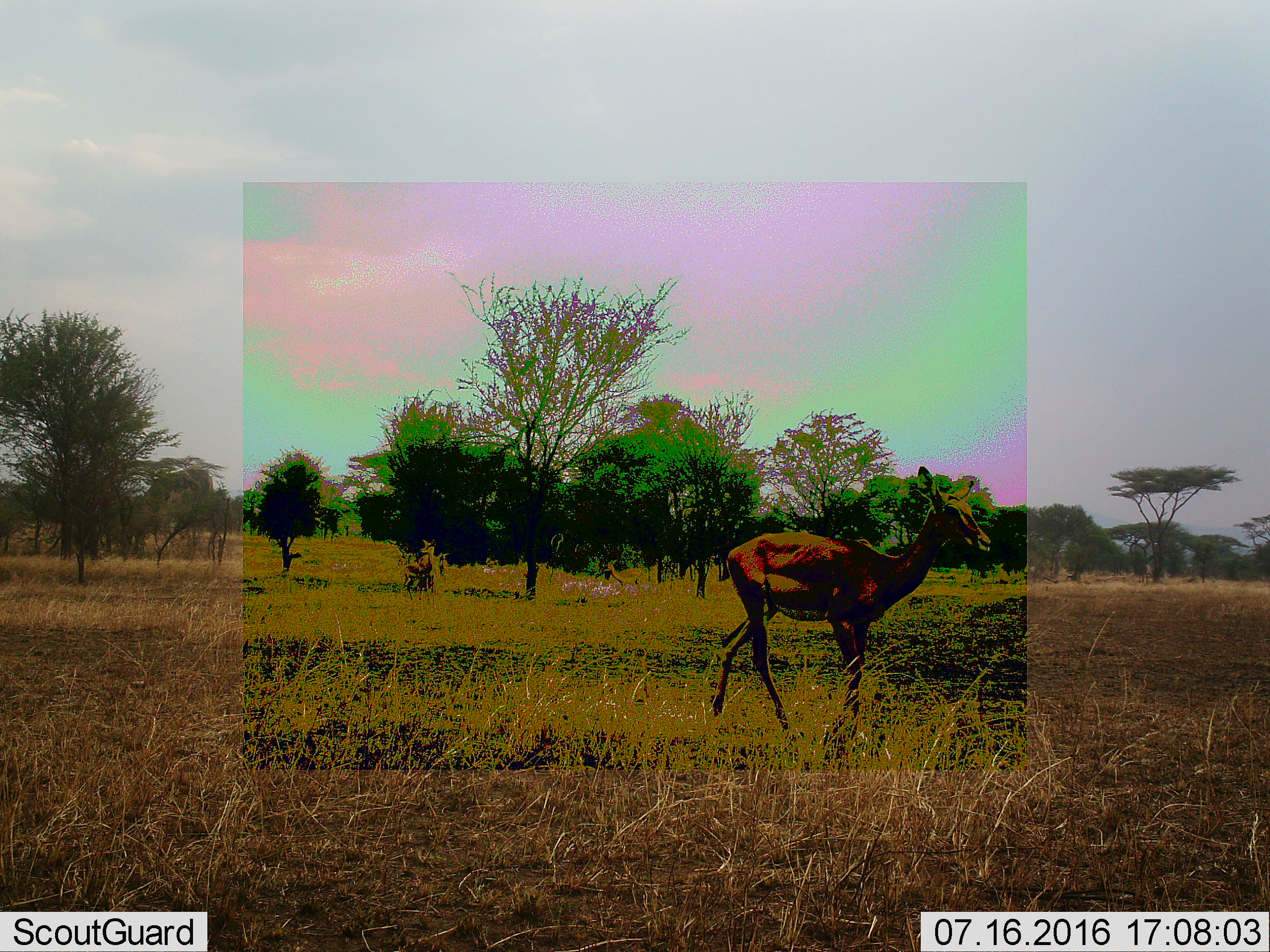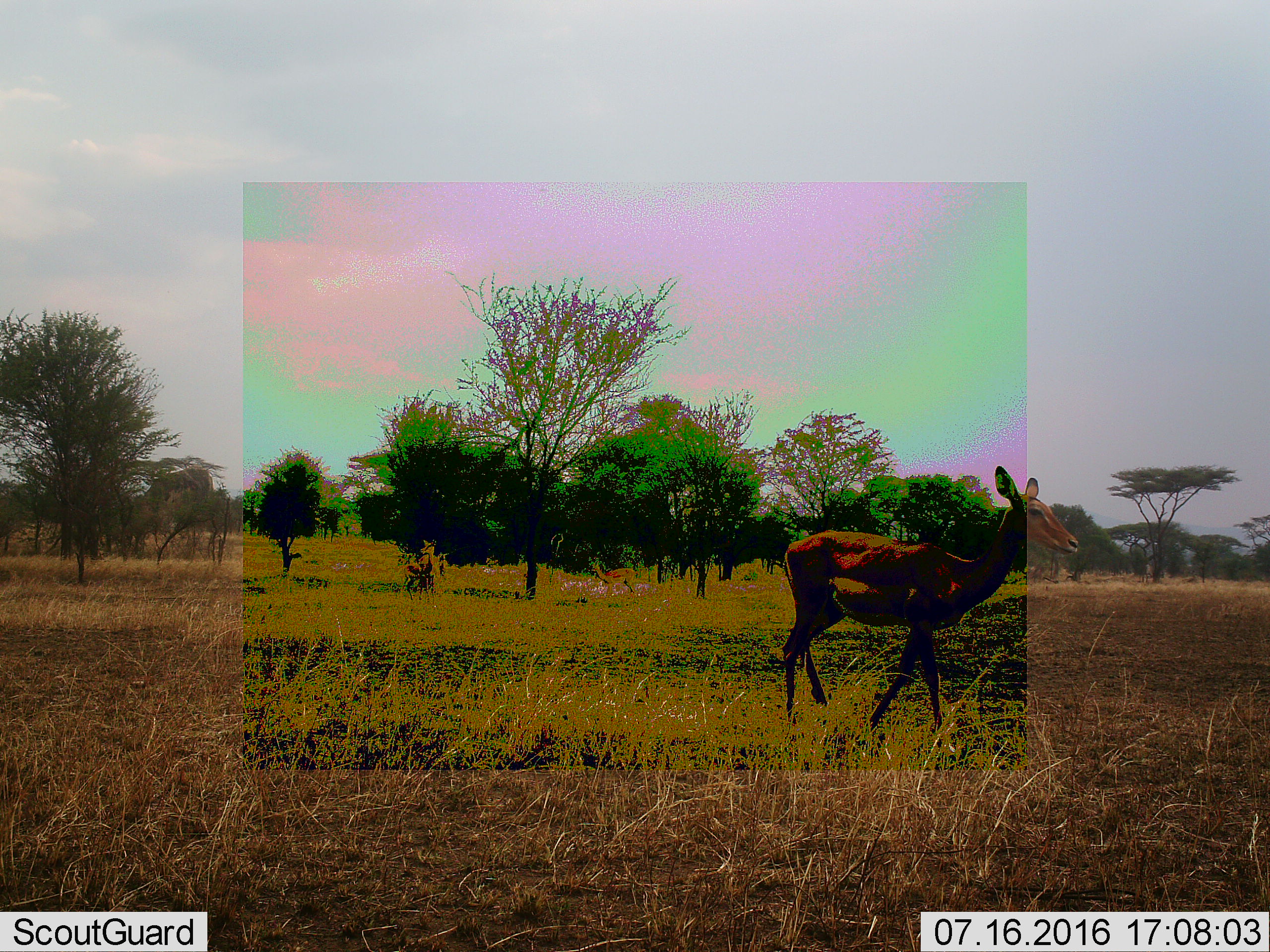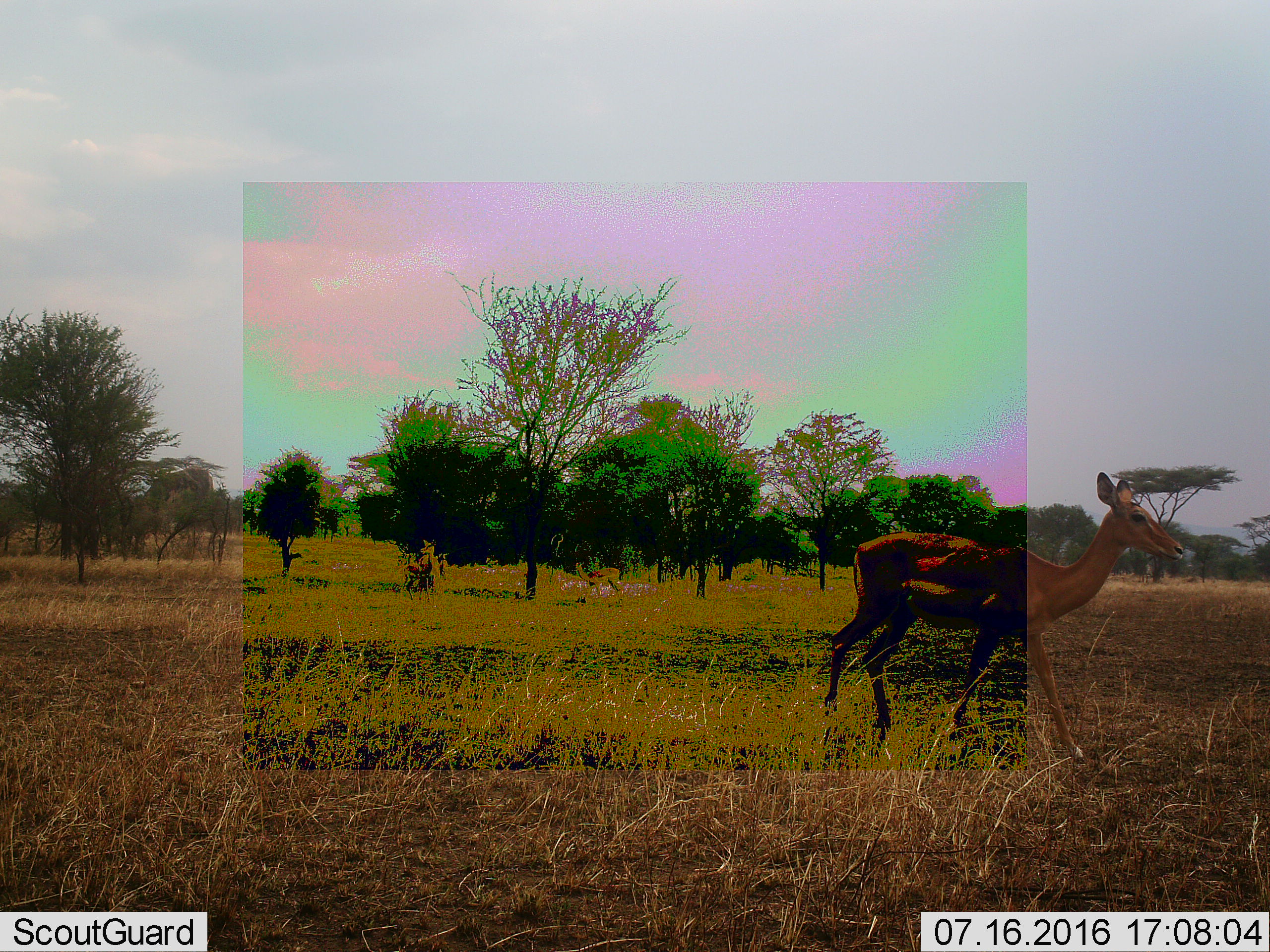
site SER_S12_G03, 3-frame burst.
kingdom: Animalia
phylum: Chordata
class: Mammalia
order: Artiodactyla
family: Bovidae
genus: Aepyceros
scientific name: Aepyceros melampus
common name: impala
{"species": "impala (Aepyceros melampus)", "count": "3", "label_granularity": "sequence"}